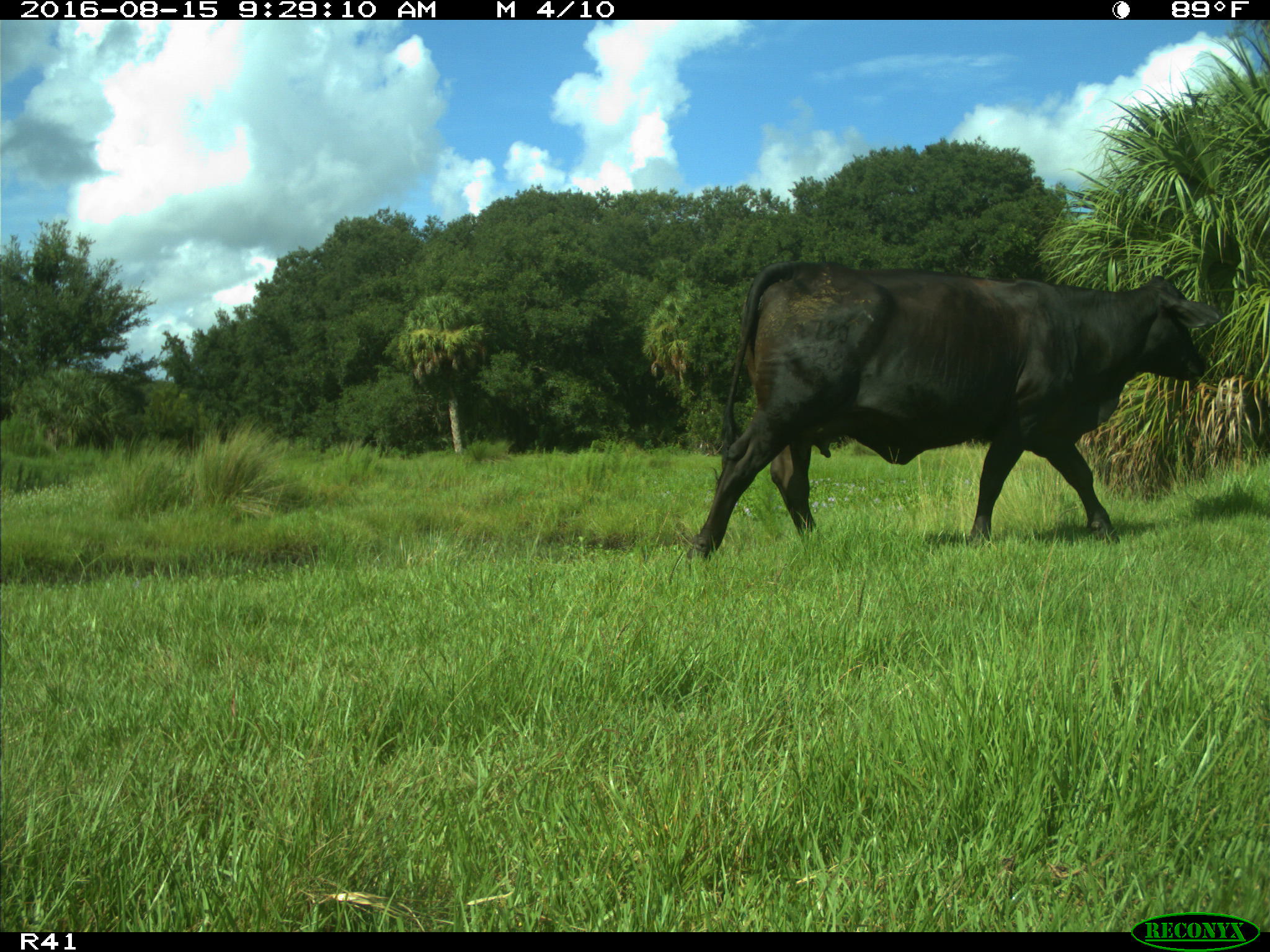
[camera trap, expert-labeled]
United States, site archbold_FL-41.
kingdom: Animalia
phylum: Chordata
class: Mammalia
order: Artiodactyla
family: Bovidae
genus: Bos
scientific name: Bos taurus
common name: domestic cow